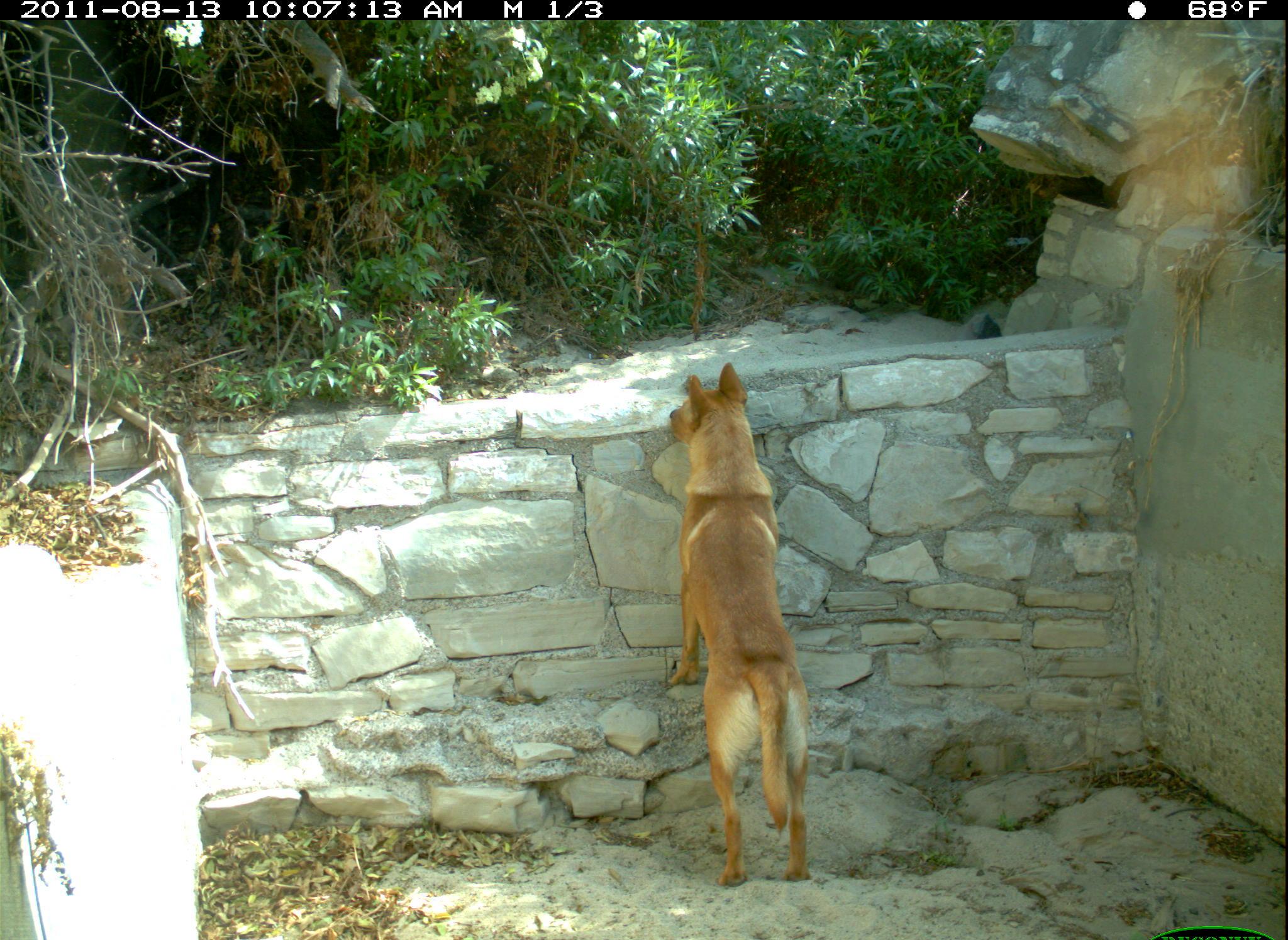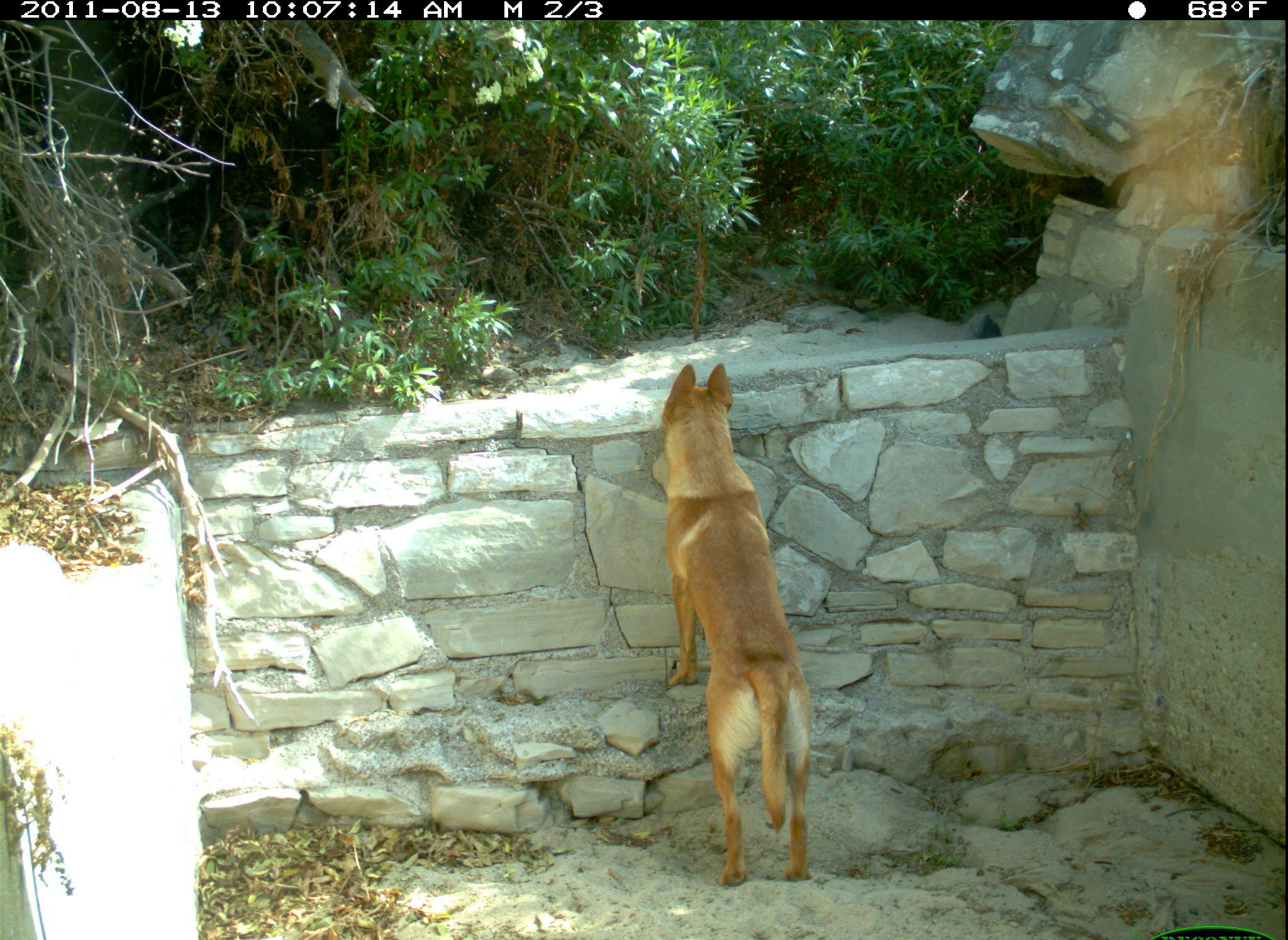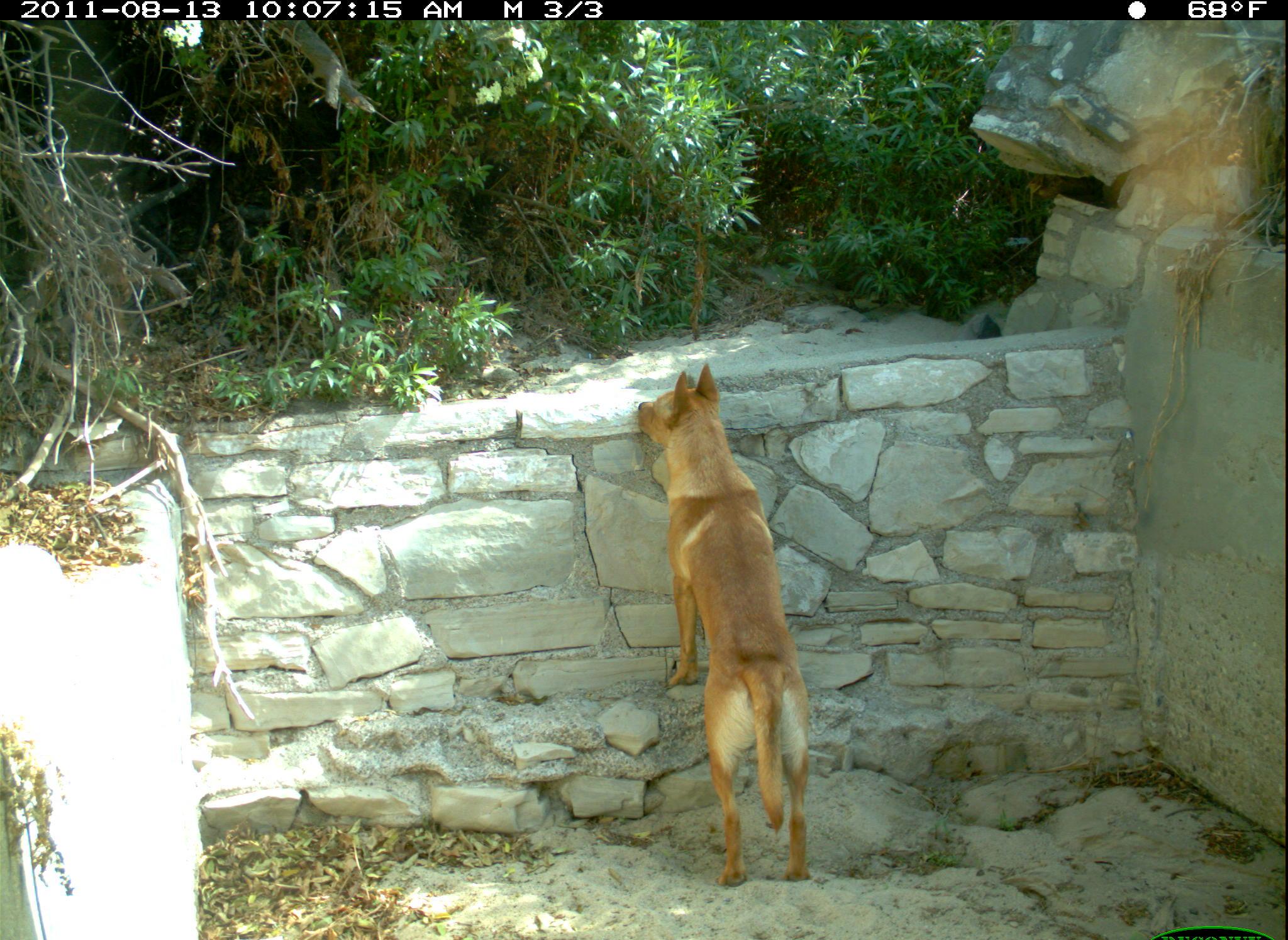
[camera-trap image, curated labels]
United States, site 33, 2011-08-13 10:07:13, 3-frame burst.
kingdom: Animalia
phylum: Chordata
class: Mammalia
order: Carnivora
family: Canidae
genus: Canis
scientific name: Canis familiaris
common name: domestic dog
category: dog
Dog (domestic dog) (Canis familiaris).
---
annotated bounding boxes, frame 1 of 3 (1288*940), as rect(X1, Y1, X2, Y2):
dog: rect(630, 332, 832, 905)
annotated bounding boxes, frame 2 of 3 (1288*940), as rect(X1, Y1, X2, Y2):
dog: rect(633, 346, 840, 897)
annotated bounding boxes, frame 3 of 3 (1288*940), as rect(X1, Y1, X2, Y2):
dog: rect(630, 364, 821, 897)